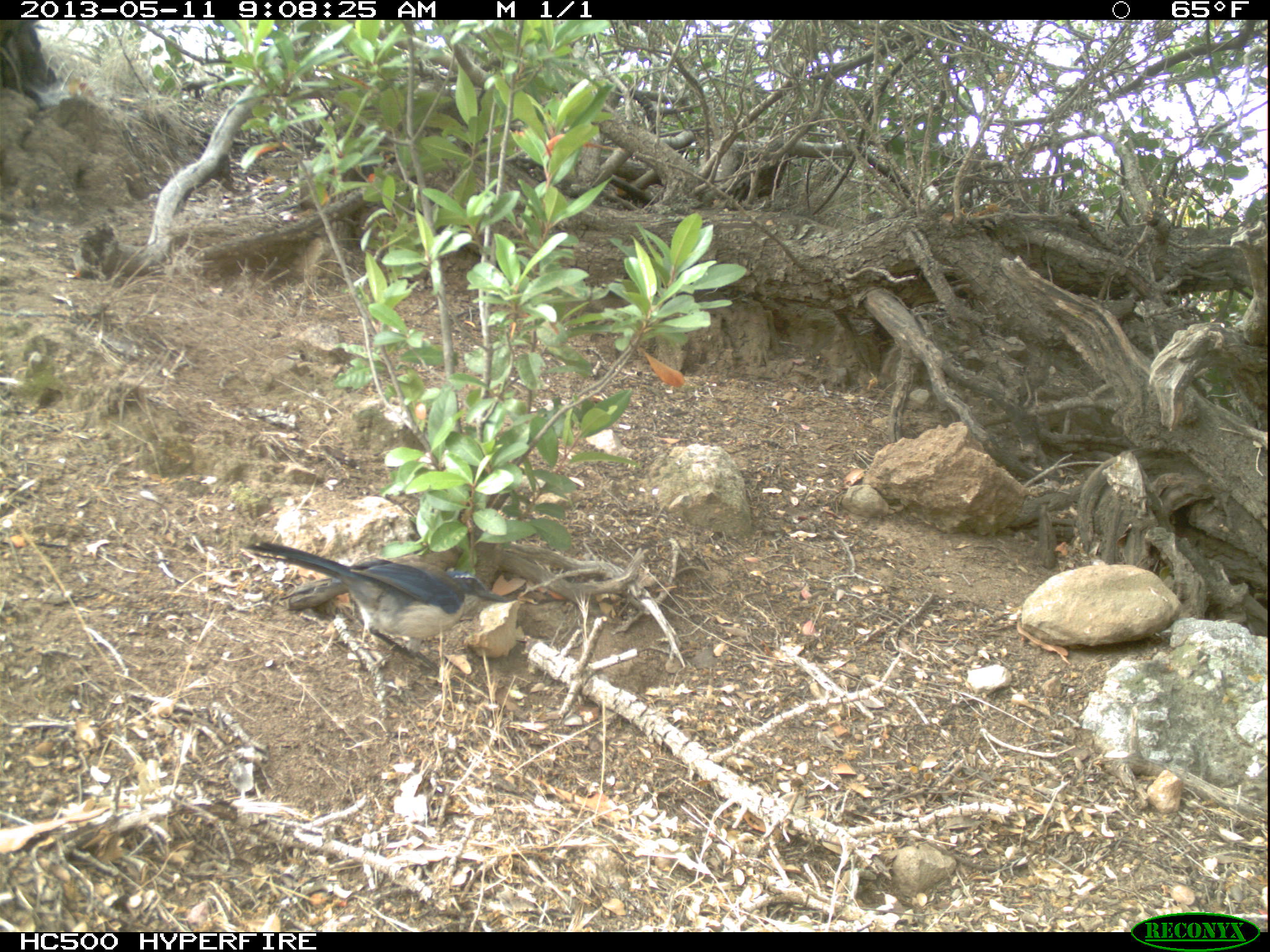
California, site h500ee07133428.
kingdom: Animalia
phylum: Chordata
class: Aves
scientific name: Aves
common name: bird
Bird (Aves).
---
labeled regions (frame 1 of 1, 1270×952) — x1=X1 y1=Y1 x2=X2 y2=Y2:
bird: x1=240 y1=539 x2=509 y2=673